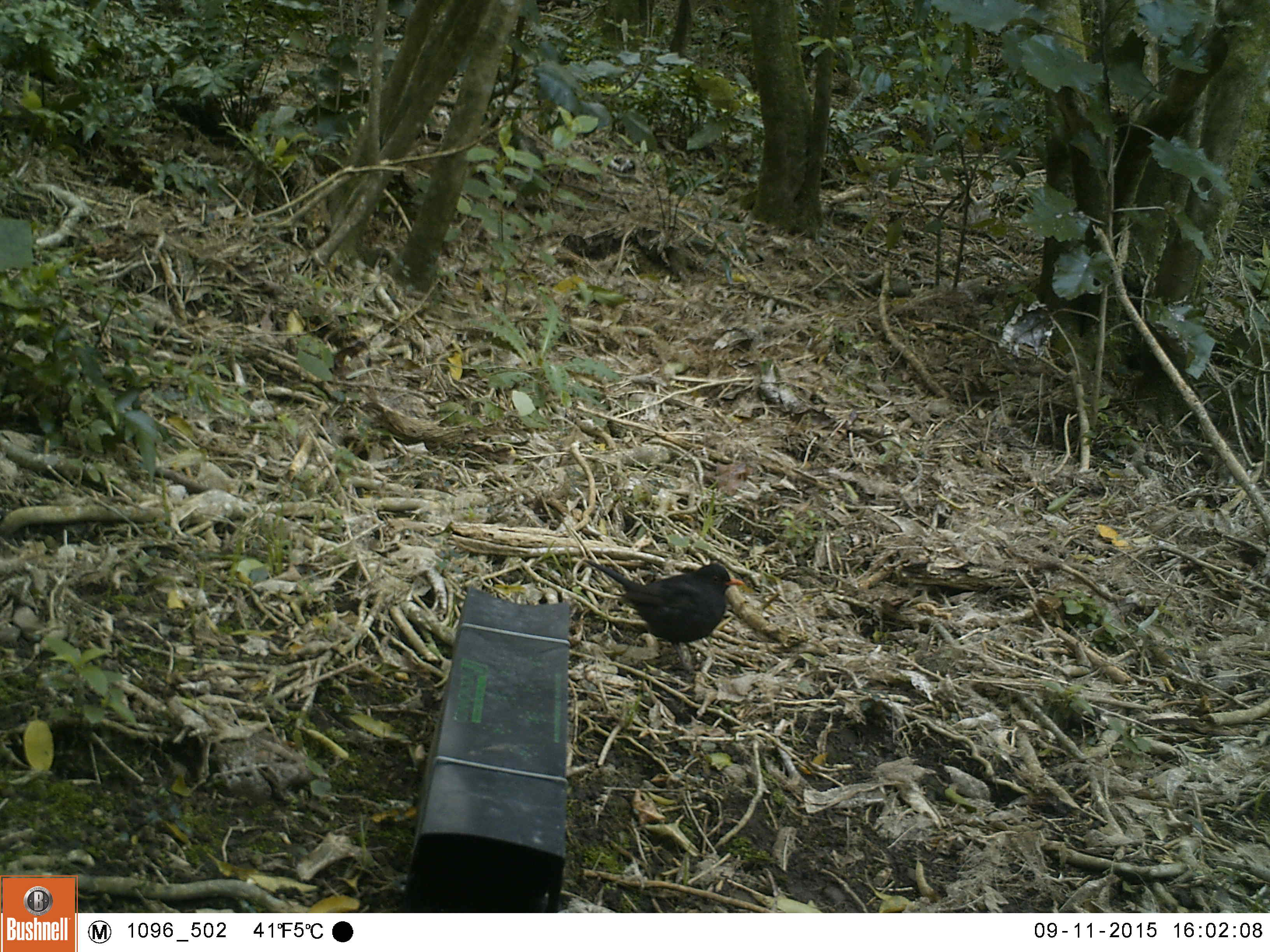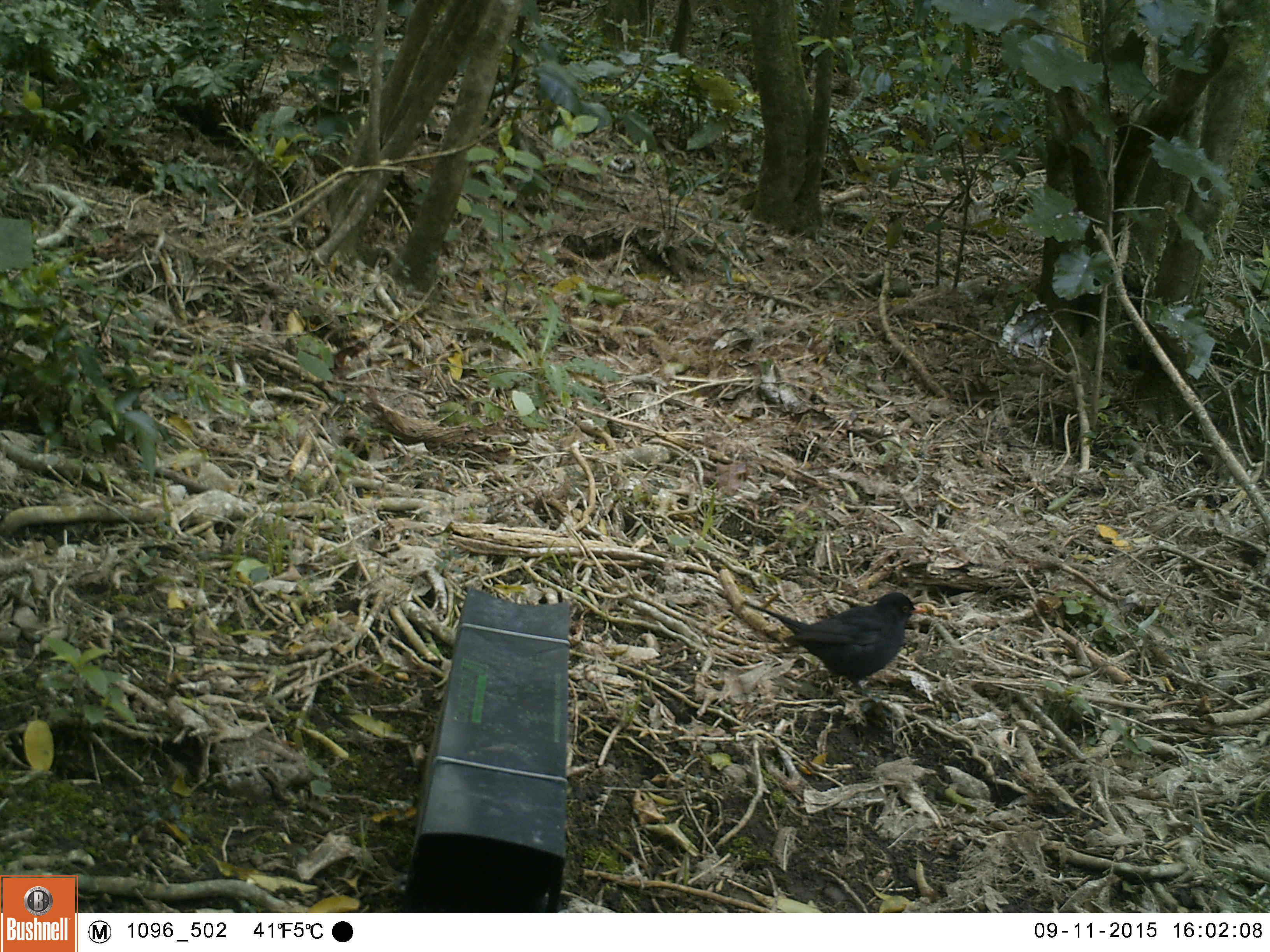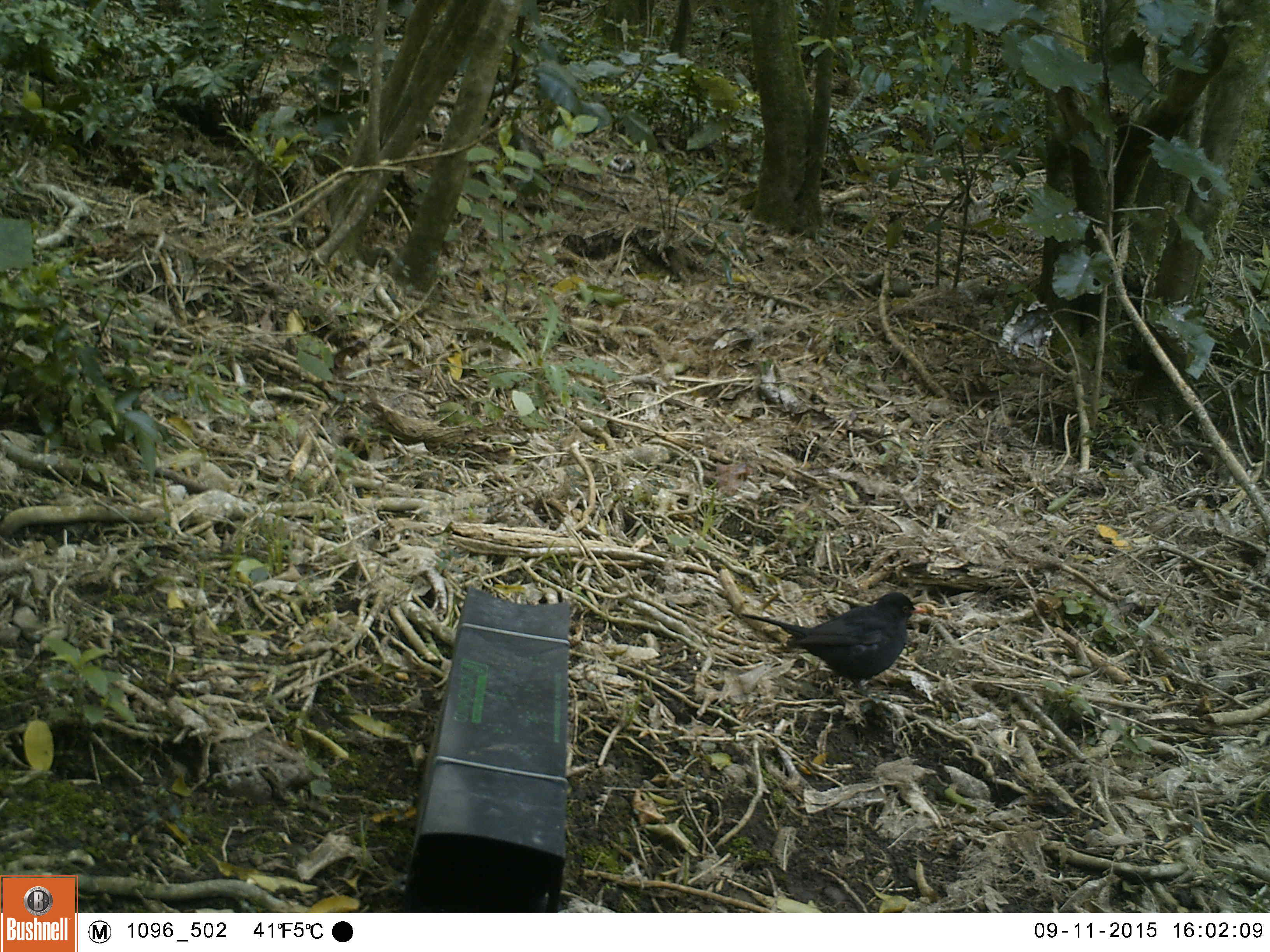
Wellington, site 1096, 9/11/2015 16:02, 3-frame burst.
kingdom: Animalia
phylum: Chordata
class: Aves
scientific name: Aves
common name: bird